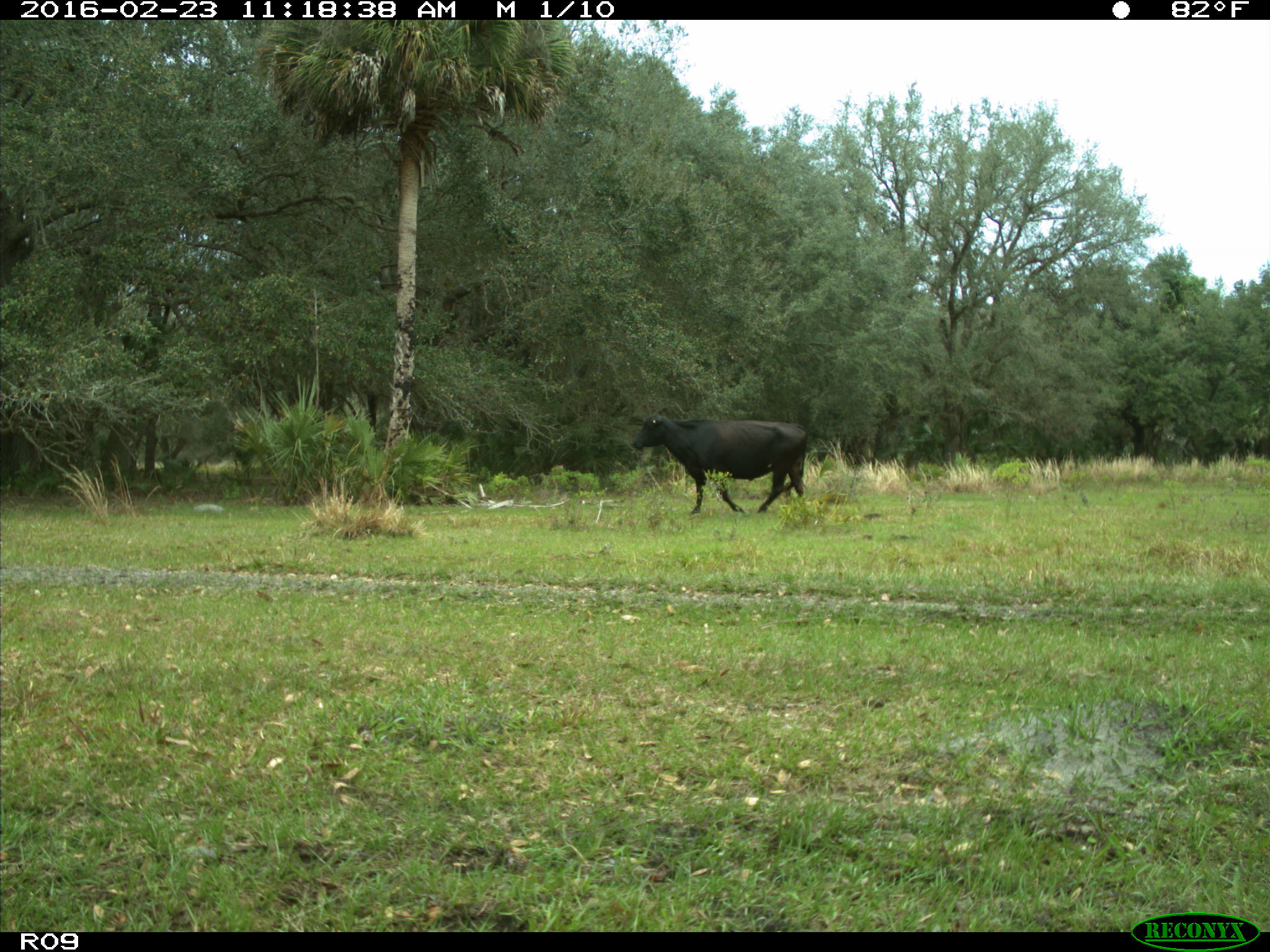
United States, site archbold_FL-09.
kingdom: Animalia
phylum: Chordata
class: Mammalia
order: Artiodactyla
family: Bovidae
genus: Bos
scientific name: Bos taurus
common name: domestic cow